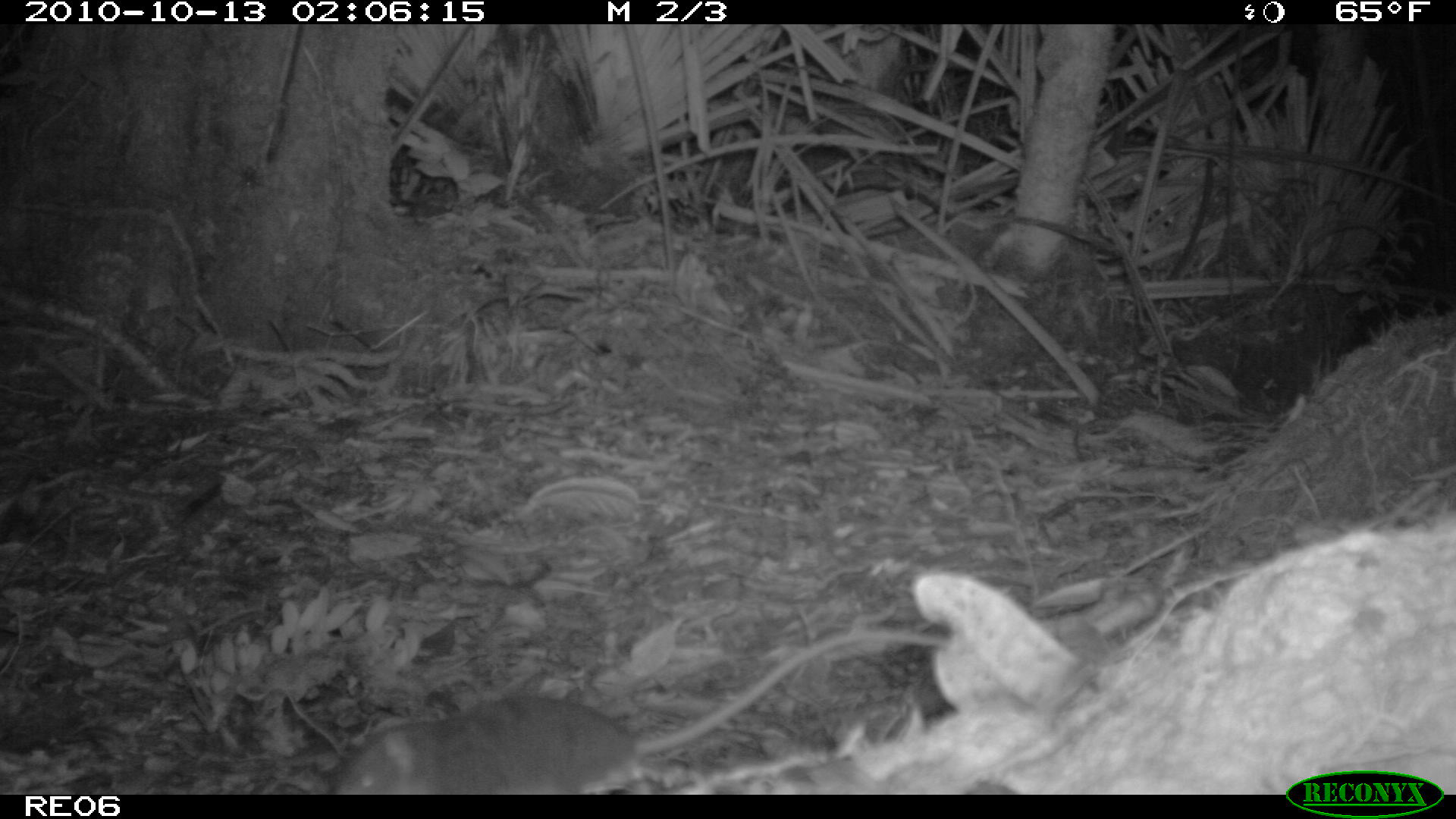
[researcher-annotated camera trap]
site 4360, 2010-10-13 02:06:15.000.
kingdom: Animalia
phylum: Chordata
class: Mammalia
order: Eulipotyphla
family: Soricidae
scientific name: Soricidae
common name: shrews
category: unknown shrew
Unknown shrew (shrews) (Soricidae), count 1.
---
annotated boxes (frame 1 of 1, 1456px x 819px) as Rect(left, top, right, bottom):
unknown shrew: Rect(839, 524, 1456, 794); Rect(332, 629, 948, 793)